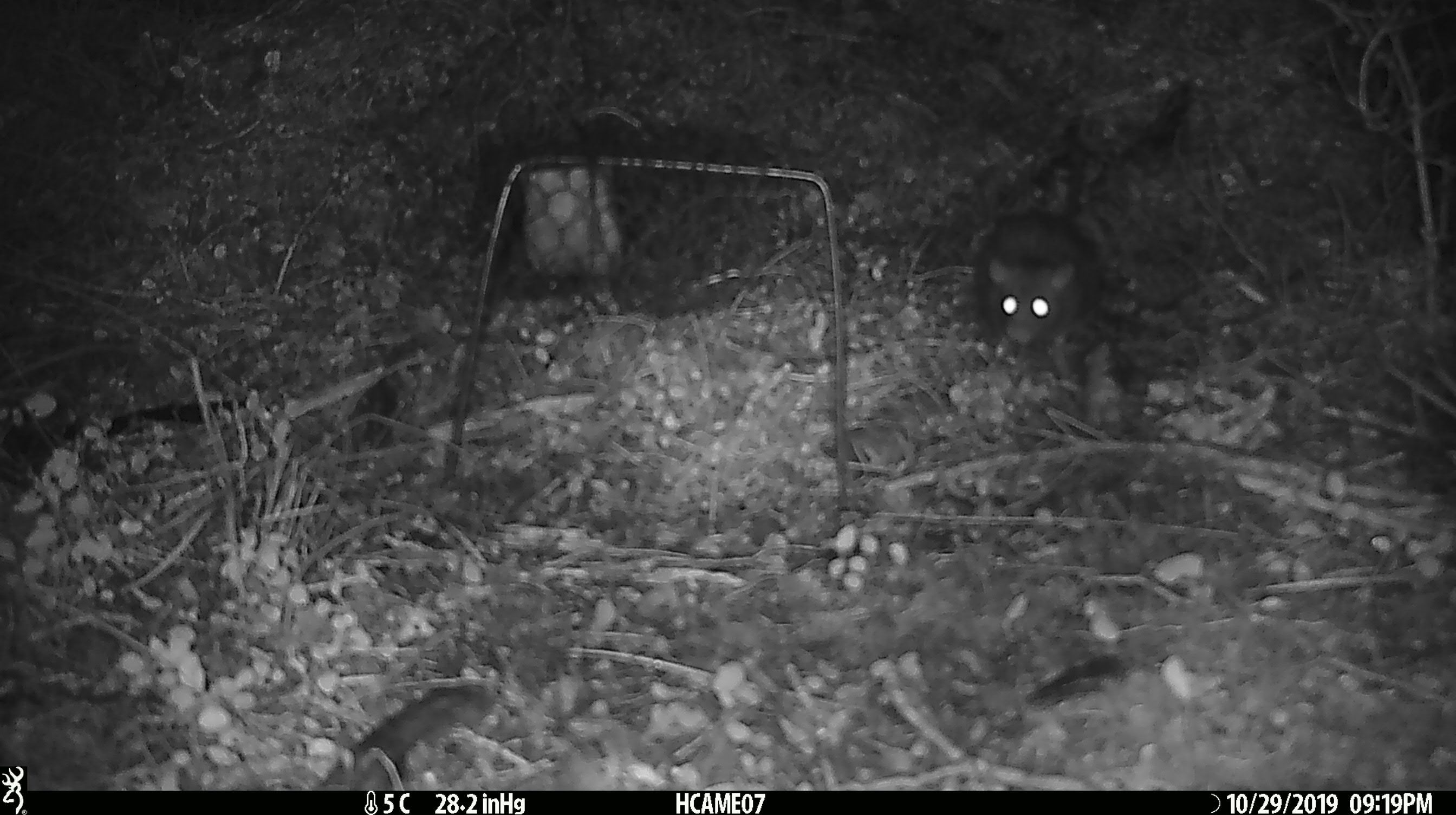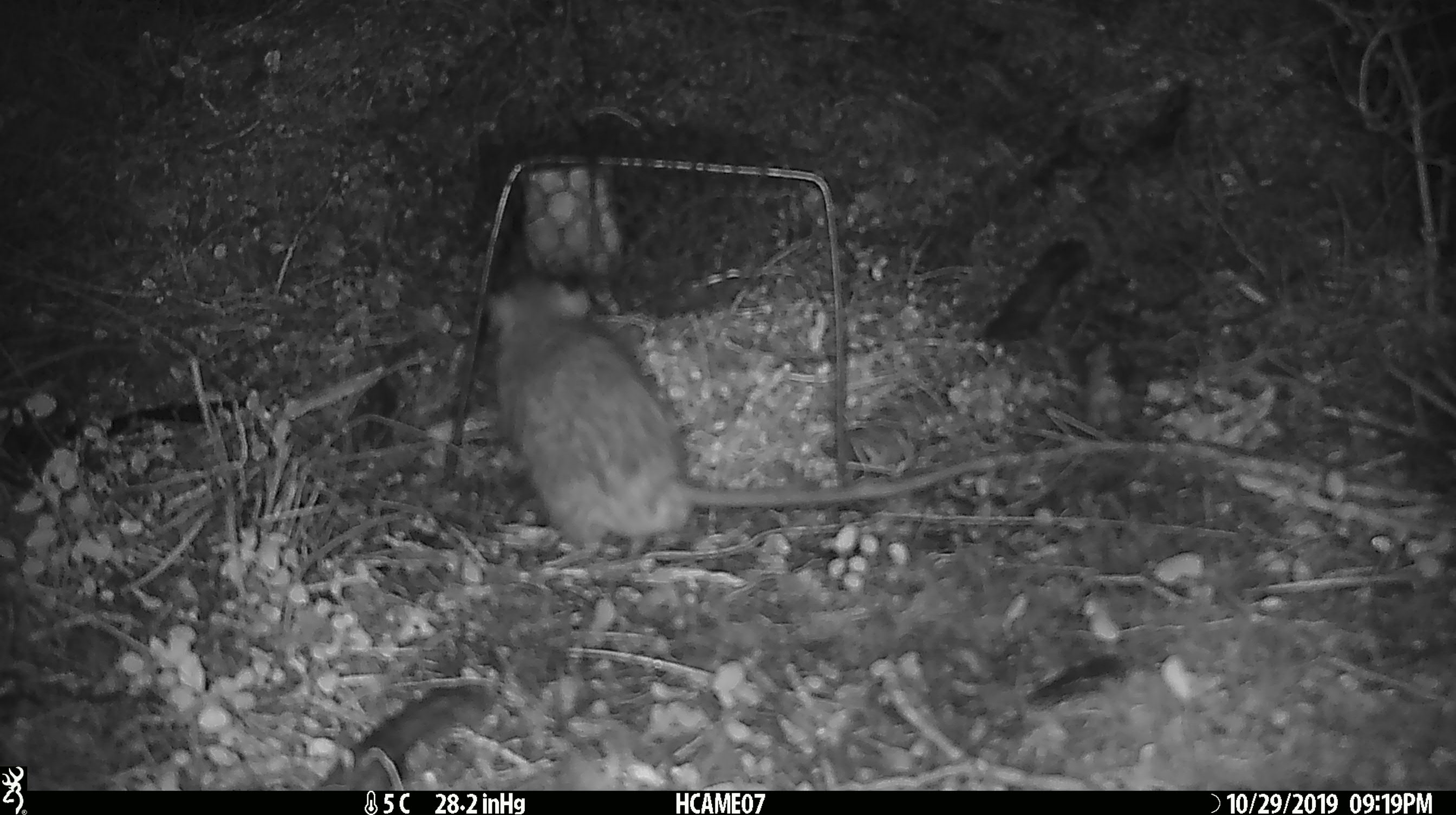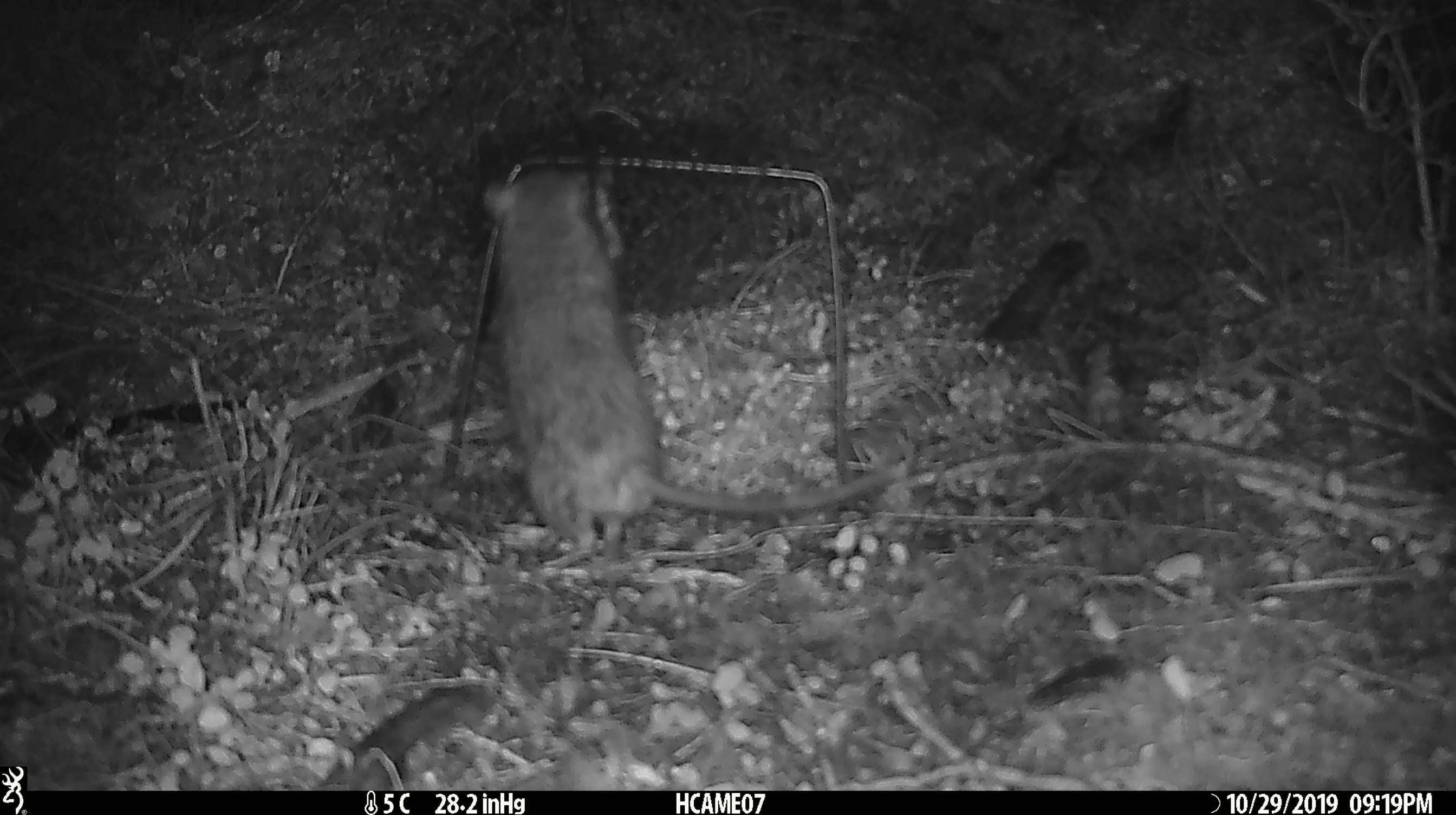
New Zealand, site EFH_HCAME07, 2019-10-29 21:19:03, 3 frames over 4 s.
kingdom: Animalia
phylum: Chordata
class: Mammalia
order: Rodentia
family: Muridae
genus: Rattus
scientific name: Rattus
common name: rat